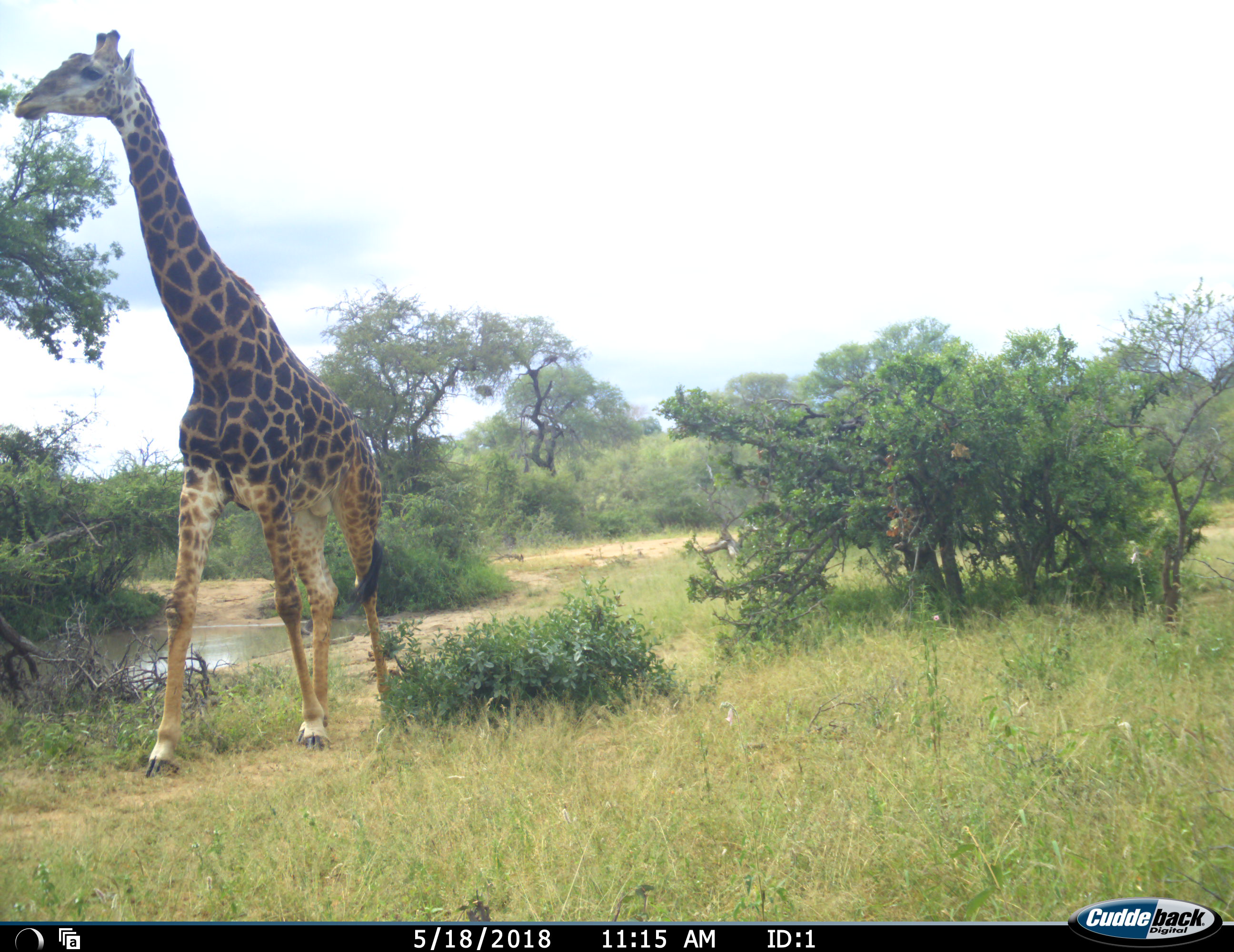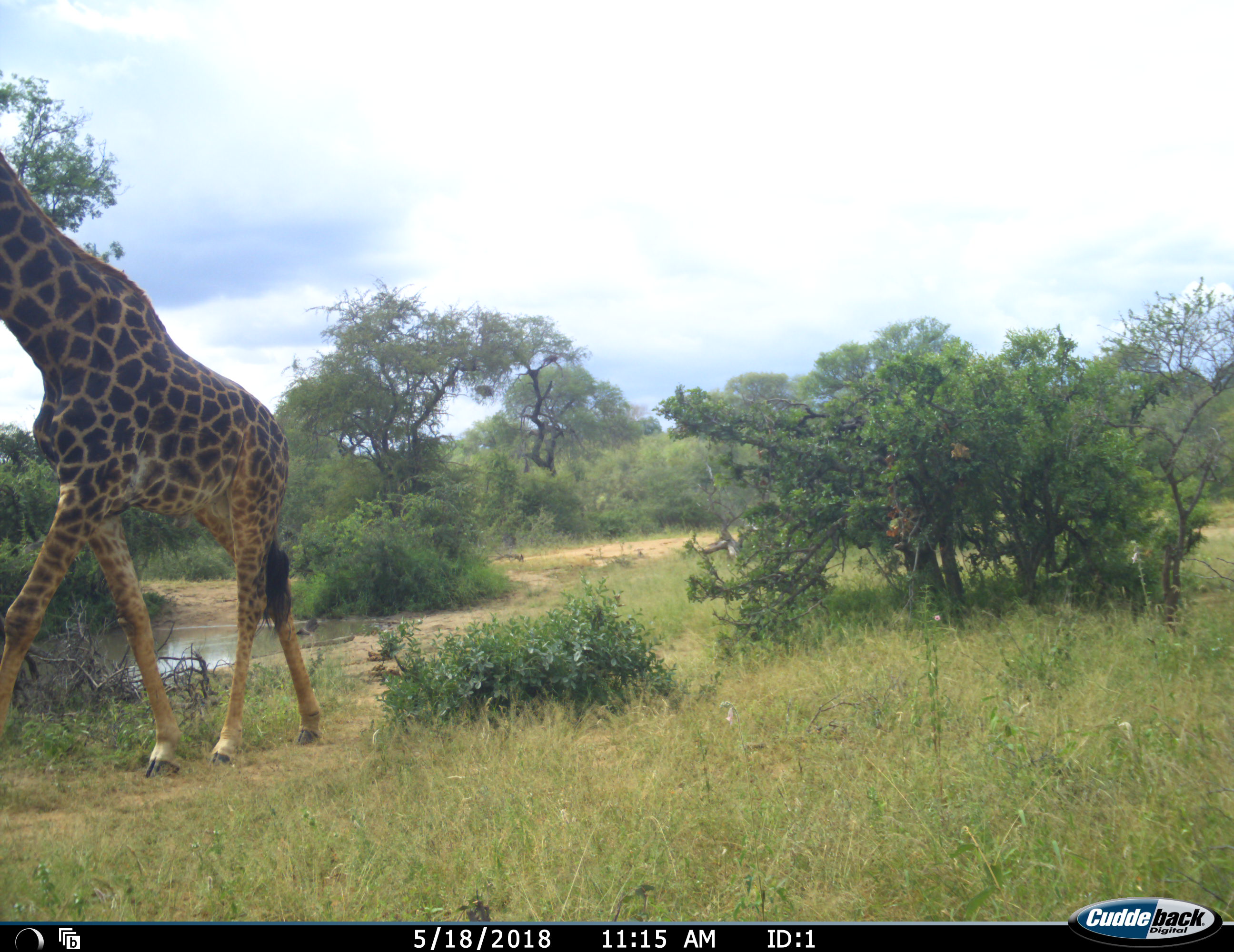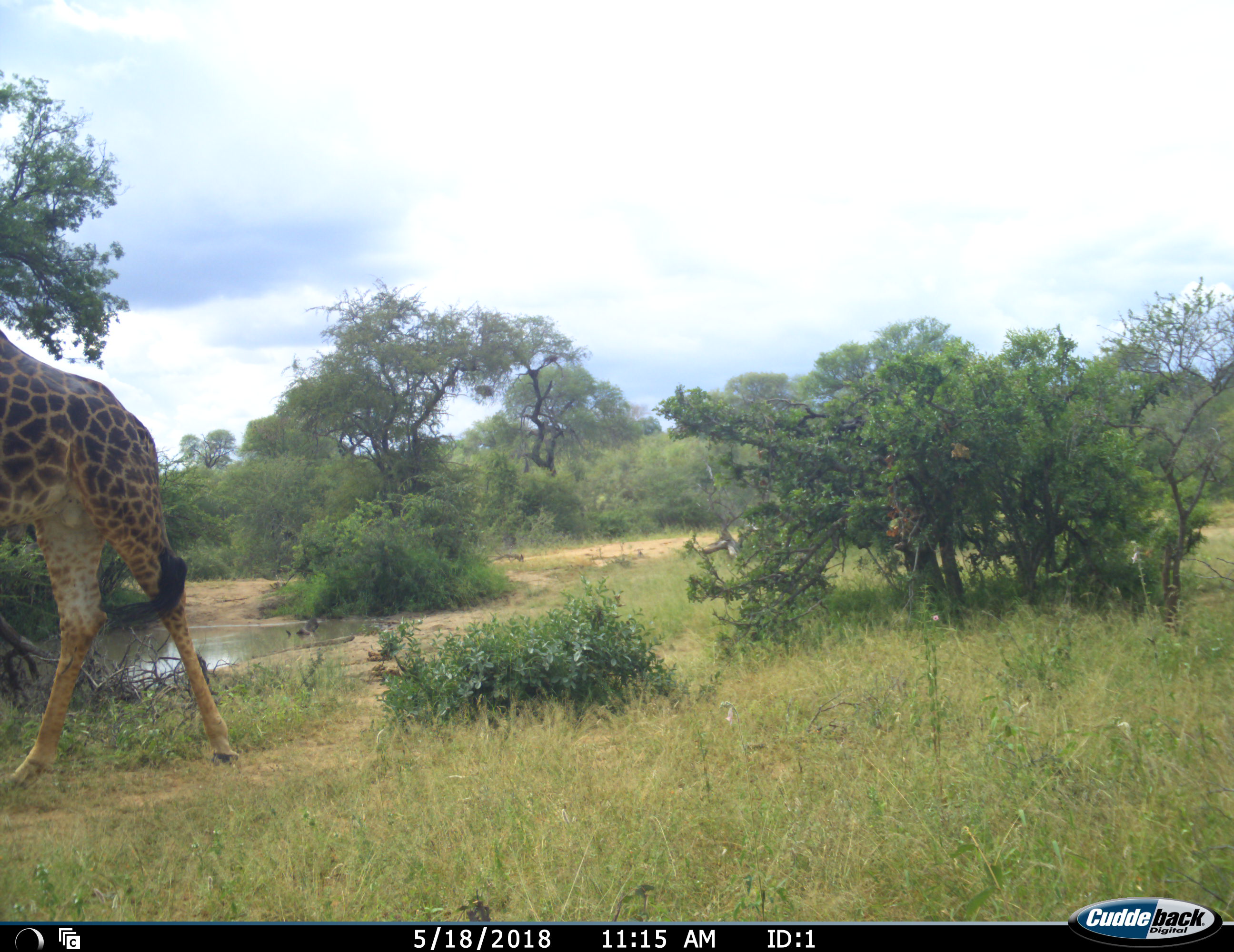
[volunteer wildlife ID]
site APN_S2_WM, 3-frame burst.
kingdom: Animalia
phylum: Chordata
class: Mammalia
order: Artiodactyla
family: Giraffidae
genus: Giraffa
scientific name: Giraffa camelopardalis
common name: giraffe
Giraffe (Giraffa camelopardalis), count 1. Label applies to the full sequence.